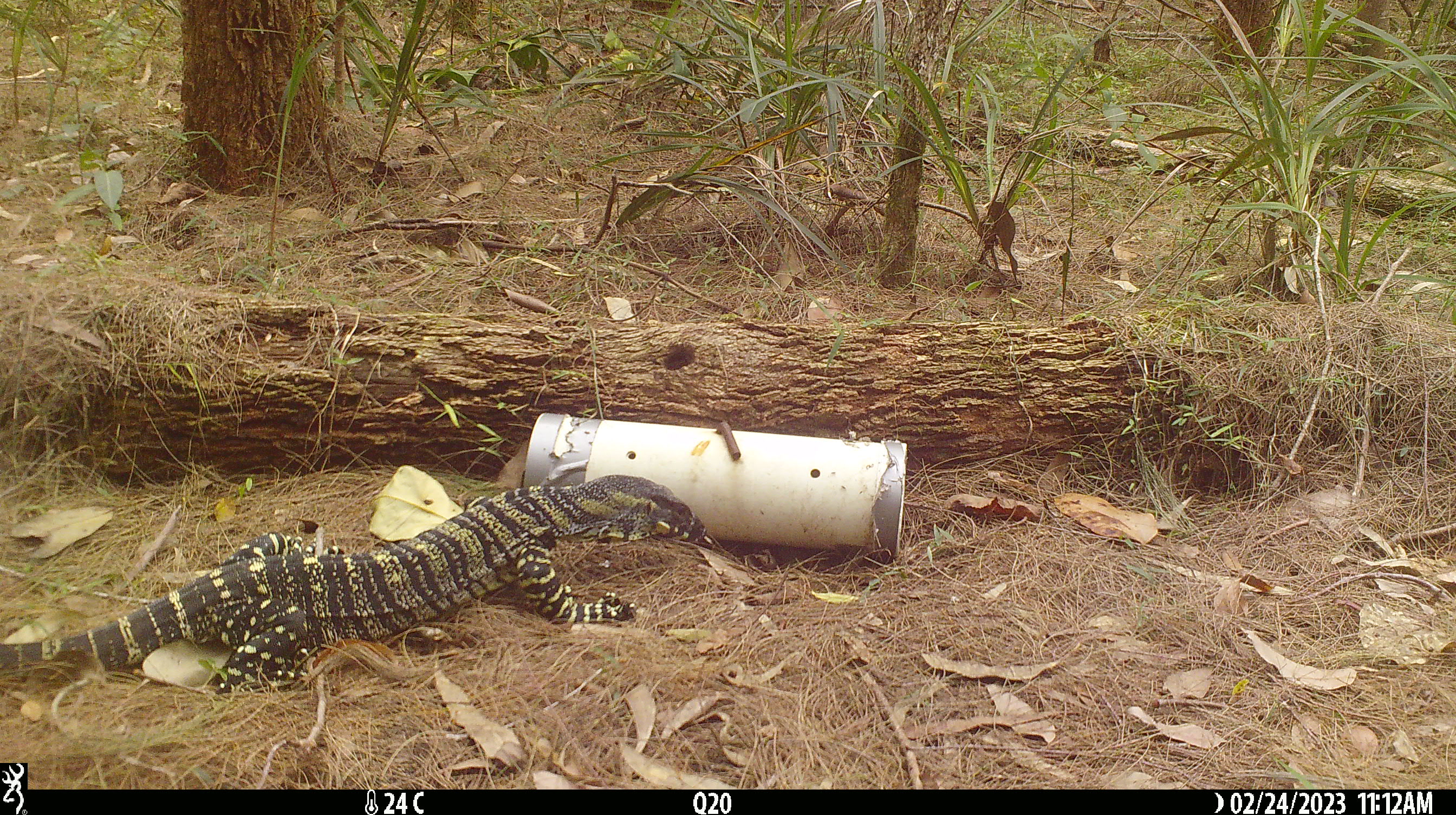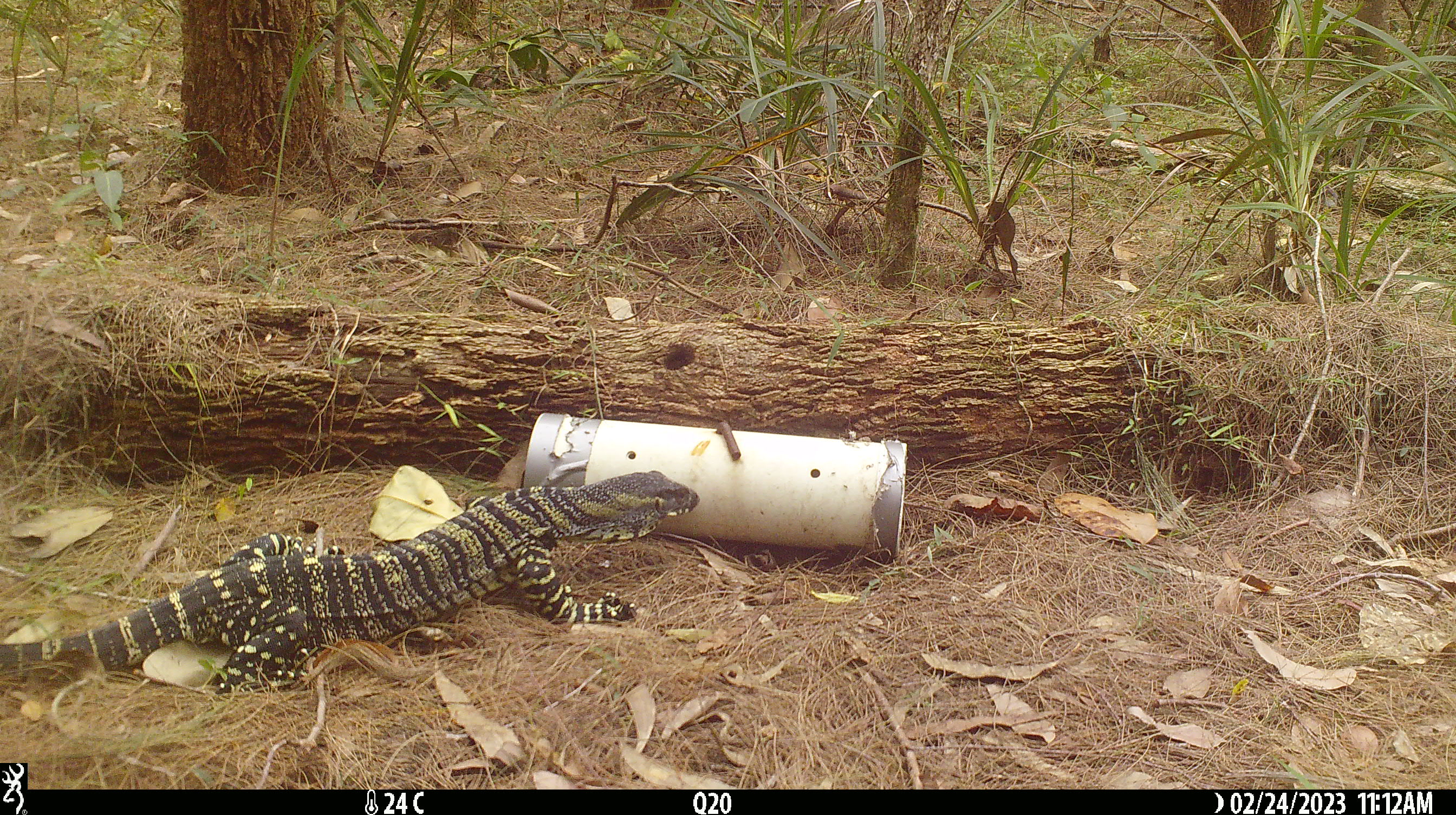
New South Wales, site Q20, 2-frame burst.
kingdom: Animalia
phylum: Chordata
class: Reptilia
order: Squamata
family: Varanidae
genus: Varanus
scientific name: Varanus varius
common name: lace monitor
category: goanna